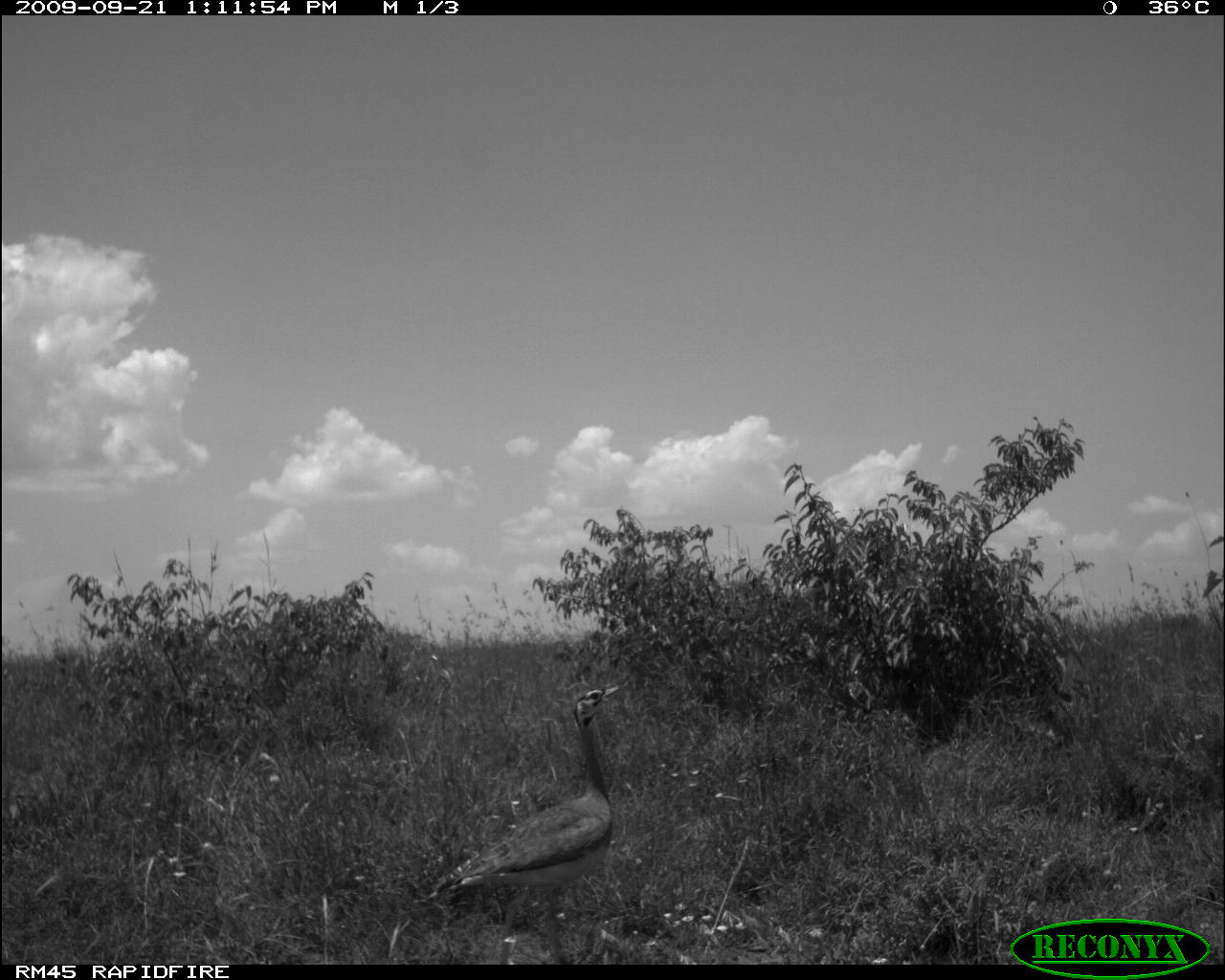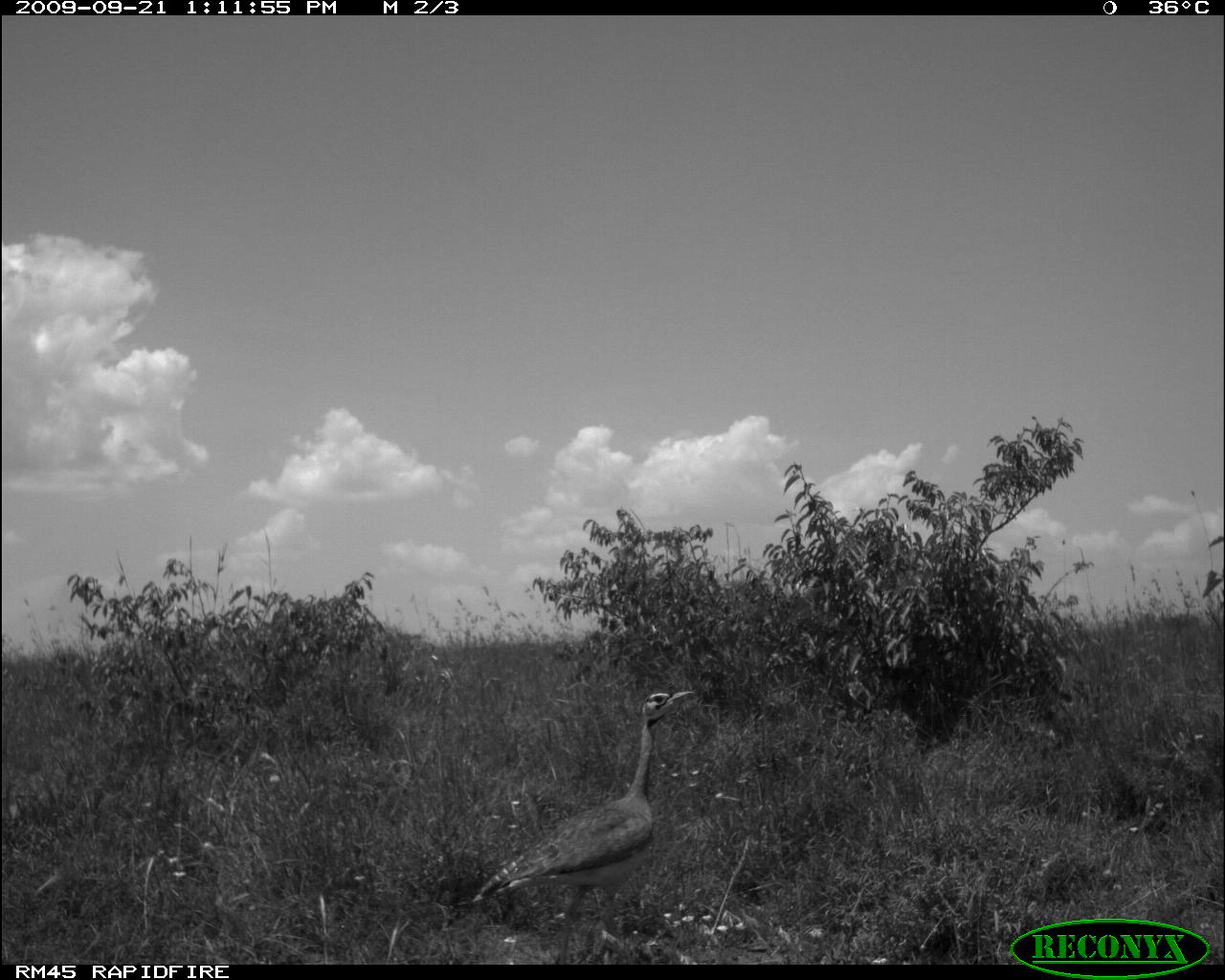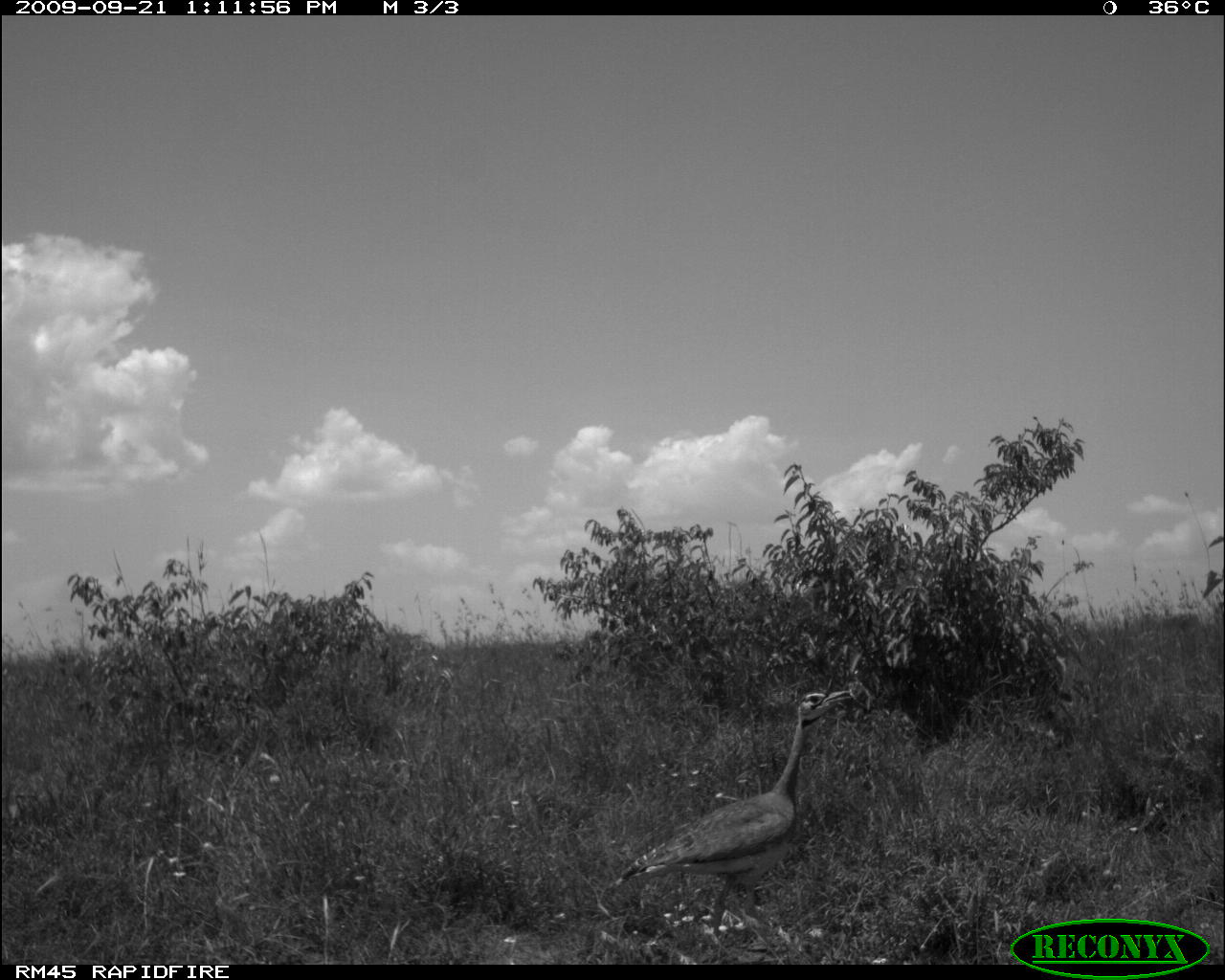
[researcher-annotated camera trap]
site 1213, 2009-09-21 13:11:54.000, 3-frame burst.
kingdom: Animalia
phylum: Chordata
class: Aves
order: Otidiformes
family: Otididae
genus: Eupodotis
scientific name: Eupodotis senegalensis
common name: white-bellied bustard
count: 1